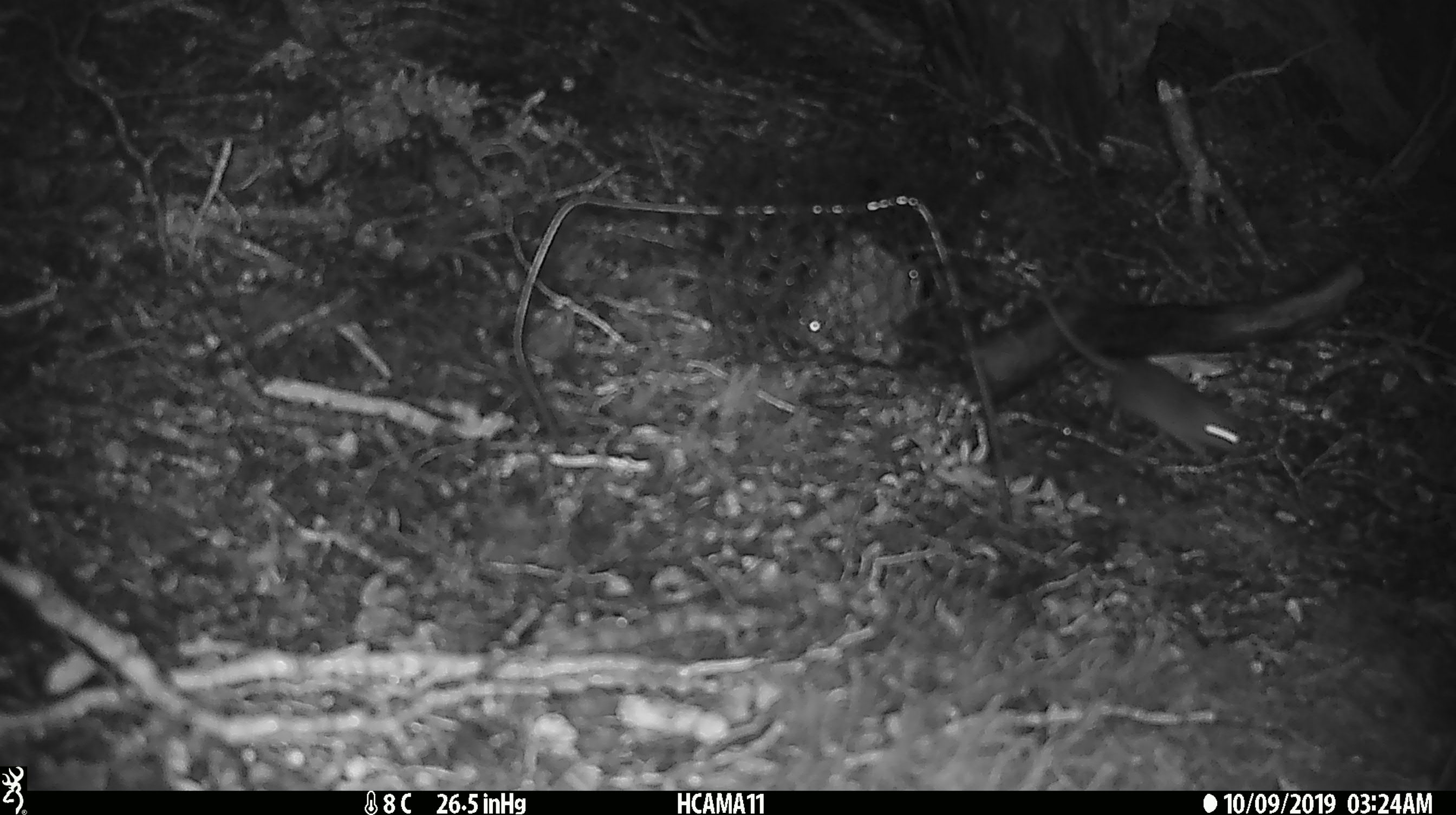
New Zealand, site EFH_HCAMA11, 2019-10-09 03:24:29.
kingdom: Animalia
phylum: Chordata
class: Mammalia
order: Rodentia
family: Muridae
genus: Mus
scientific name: Mus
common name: mouse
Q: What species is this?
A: Mouse (Mus).